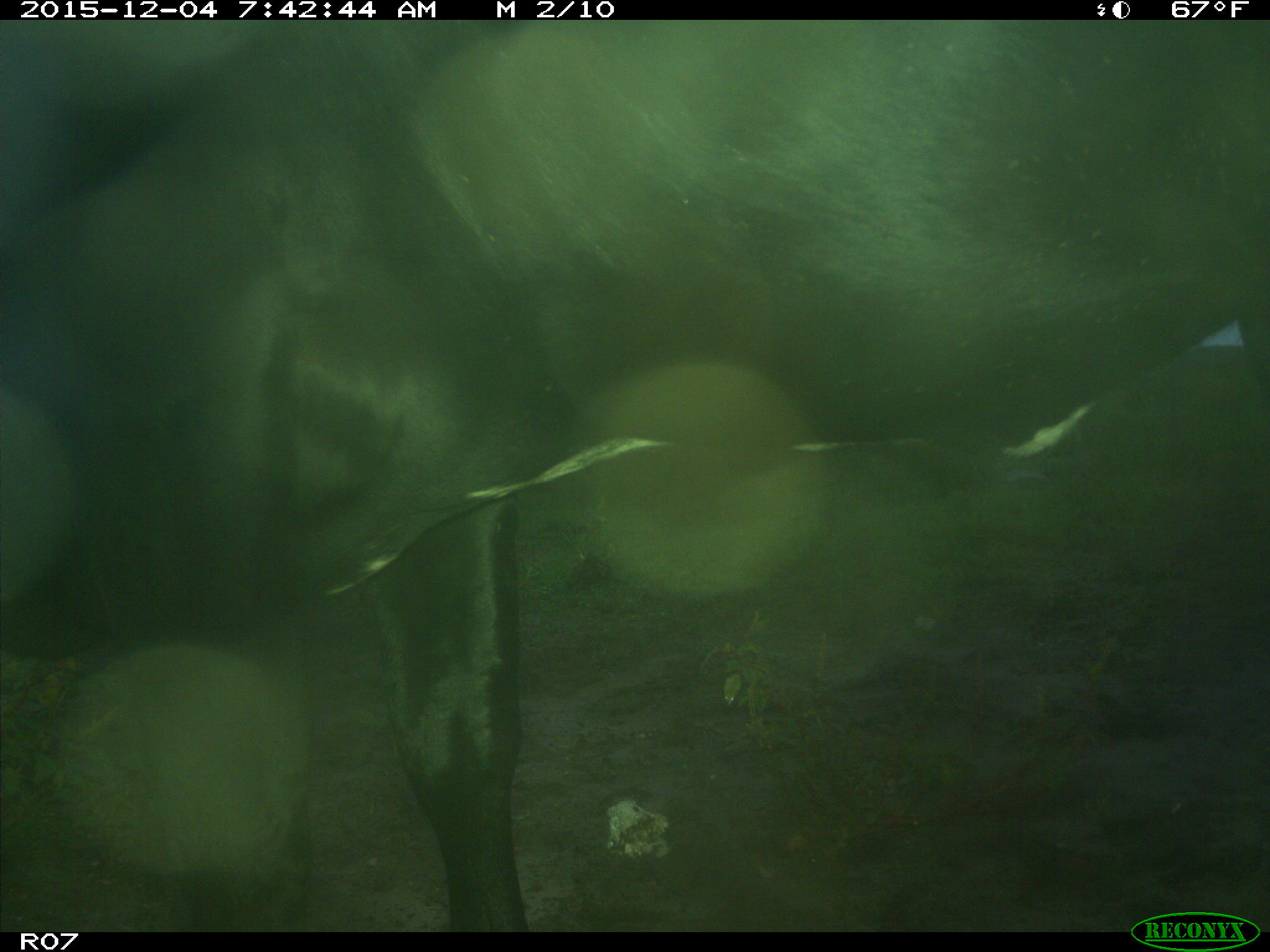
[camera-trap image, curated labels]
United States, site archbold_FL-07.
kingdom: Animalia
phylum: Chordata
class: Mammalia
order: Artiodactyla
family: Bovidae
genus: Bos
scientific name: Bos taurus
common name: domestic cow